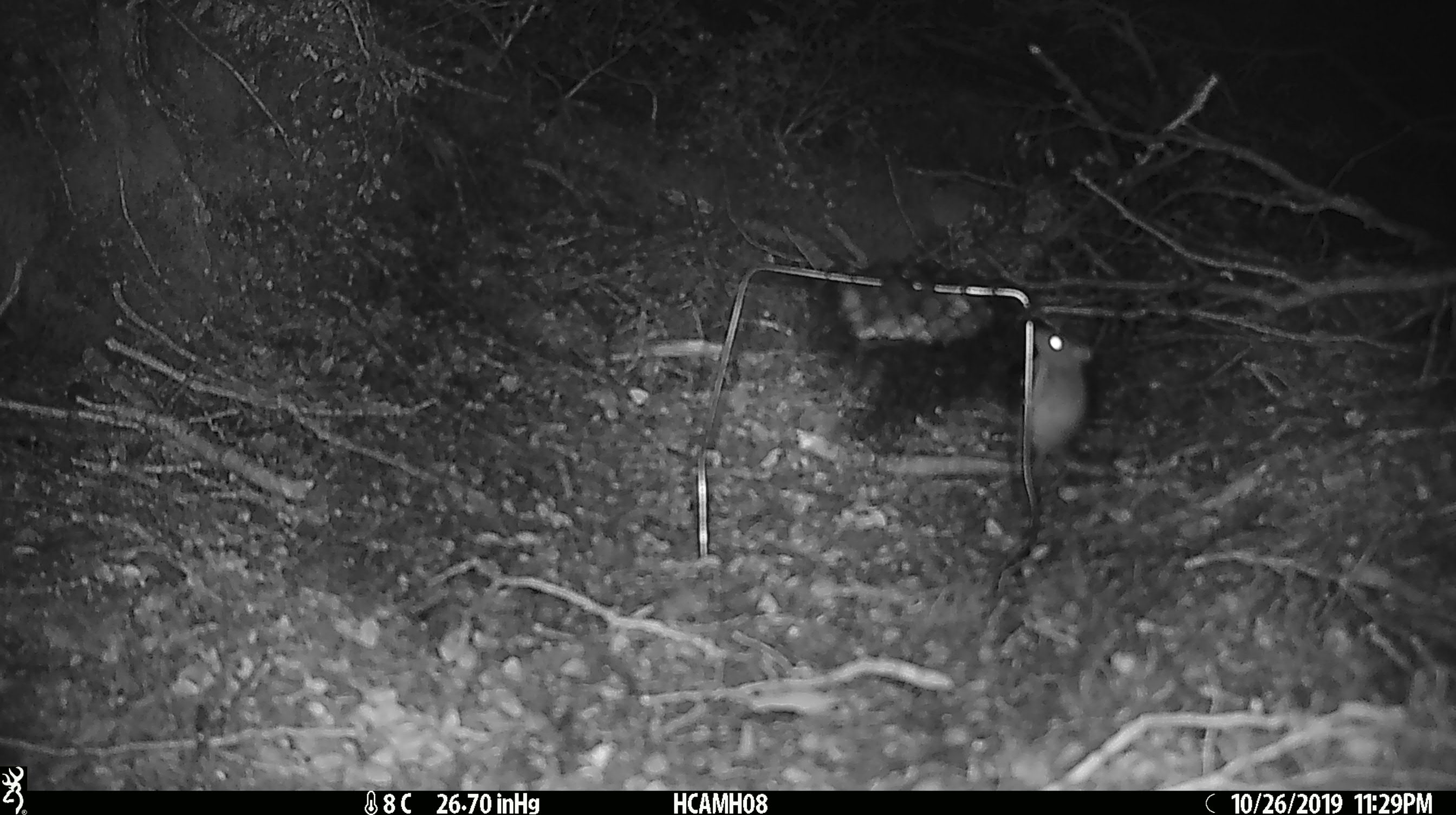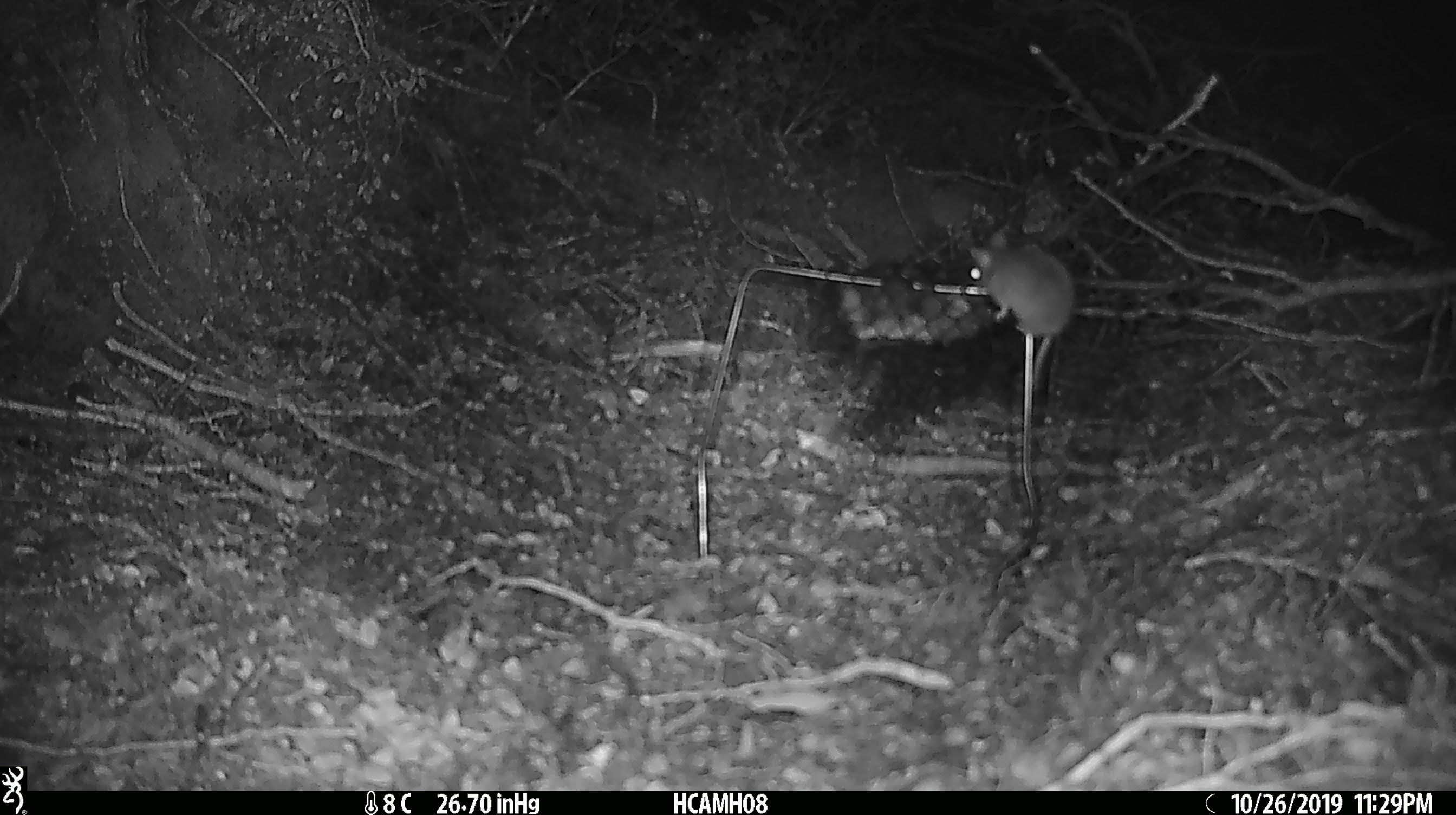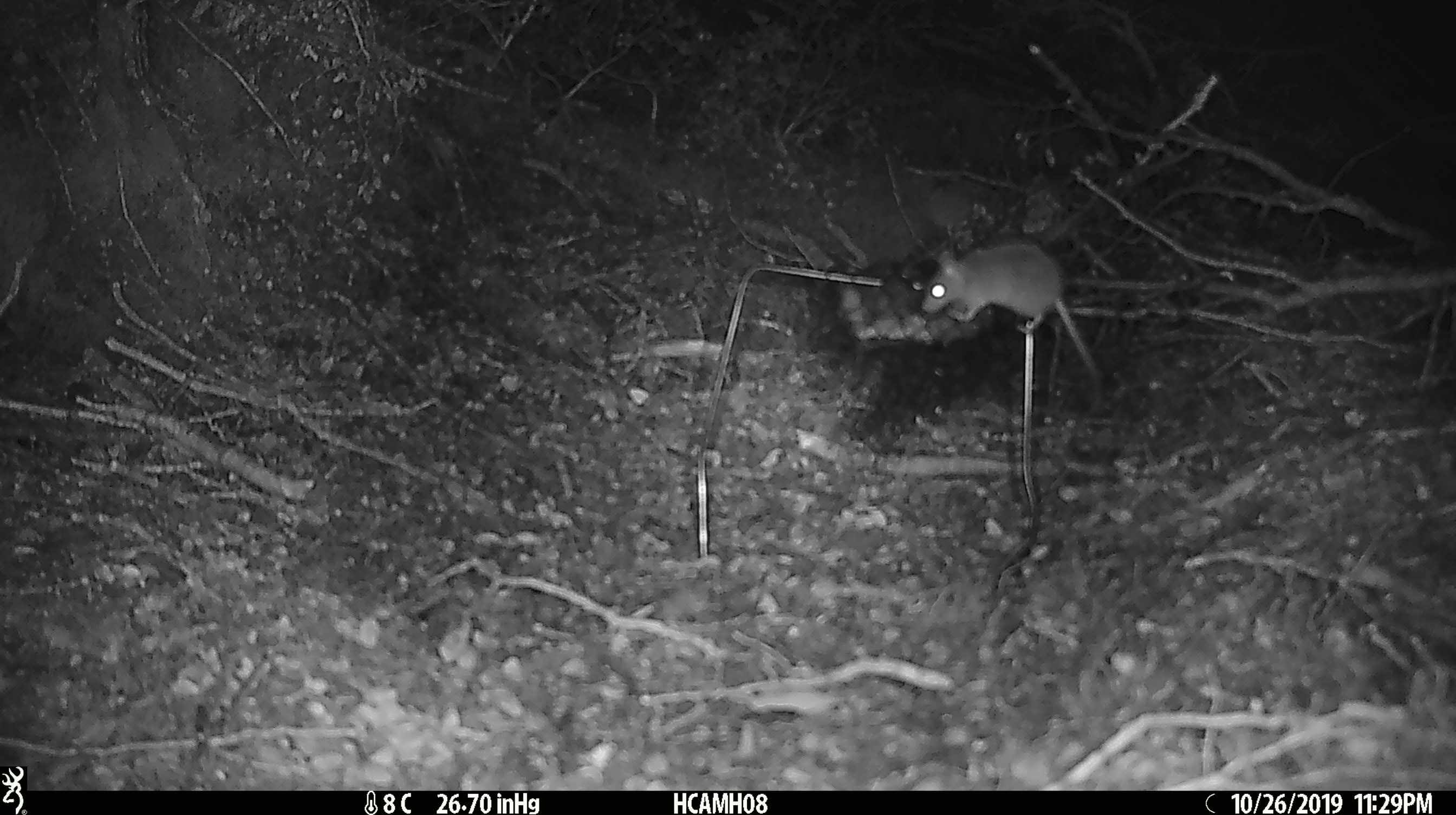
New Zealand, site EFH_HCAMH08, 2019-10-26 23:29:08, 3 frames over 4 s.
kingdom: Animalia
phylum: Chordata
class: Mammalia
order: Rodentia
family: Muridae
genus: Mus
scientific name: Mus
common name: mouse